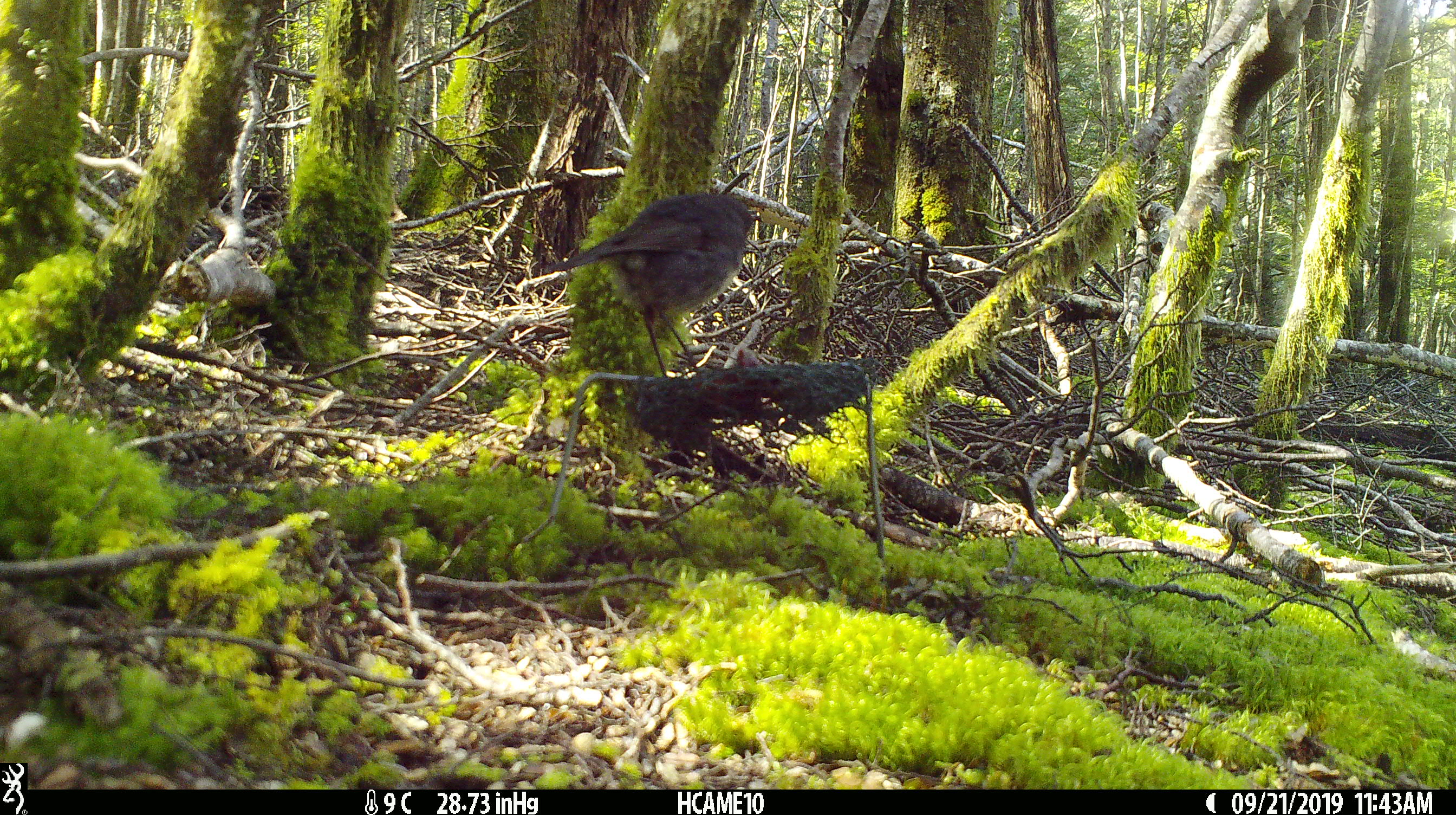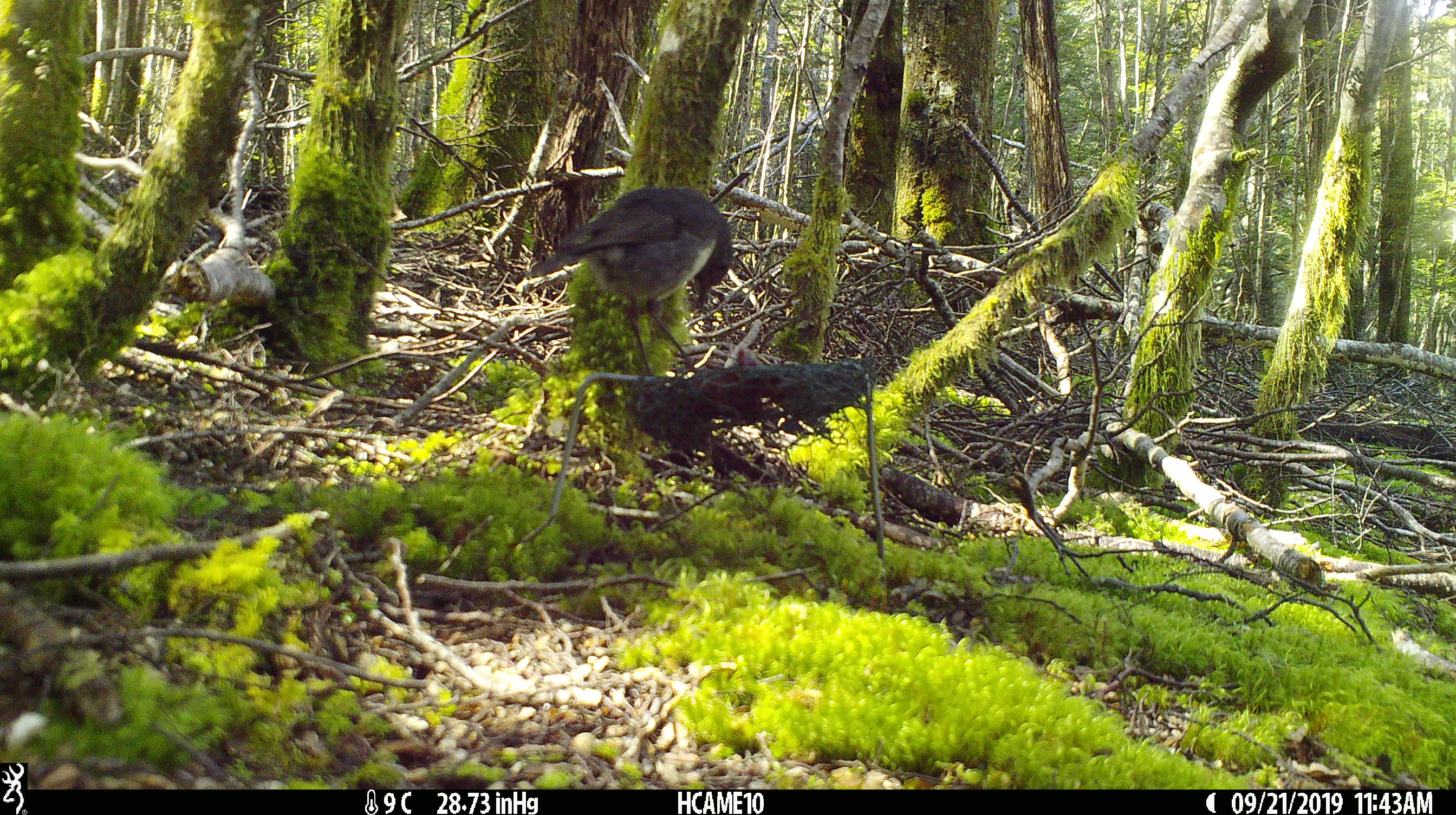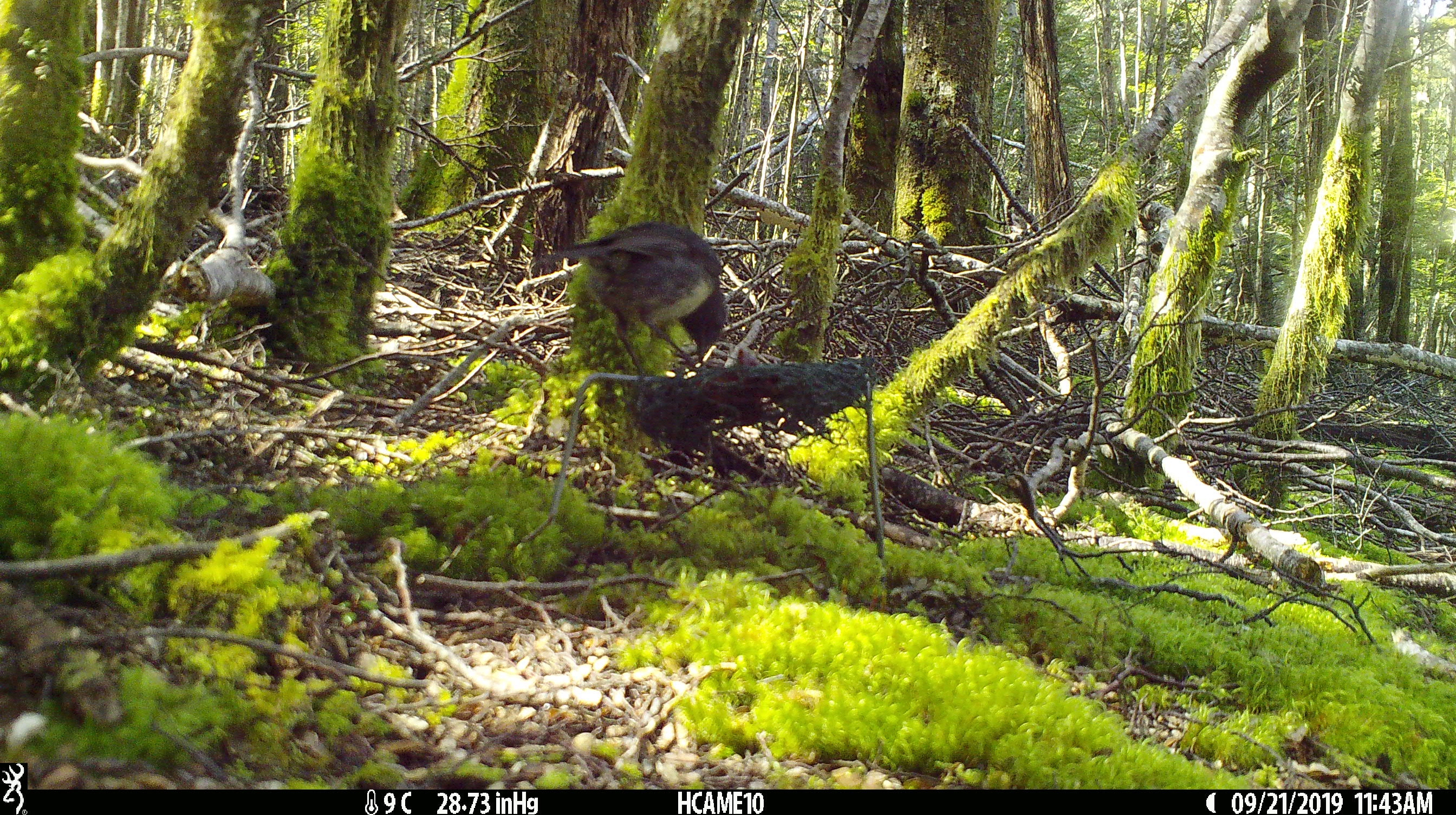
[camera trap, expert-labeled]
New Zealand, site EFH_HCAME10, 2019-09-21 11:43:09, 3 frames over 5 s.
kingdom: Animalia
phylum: Chordata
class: Aves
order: Passeriformes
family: Petroicidae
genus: Petroica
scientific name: Petroica australis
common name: new zealand robin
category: robin